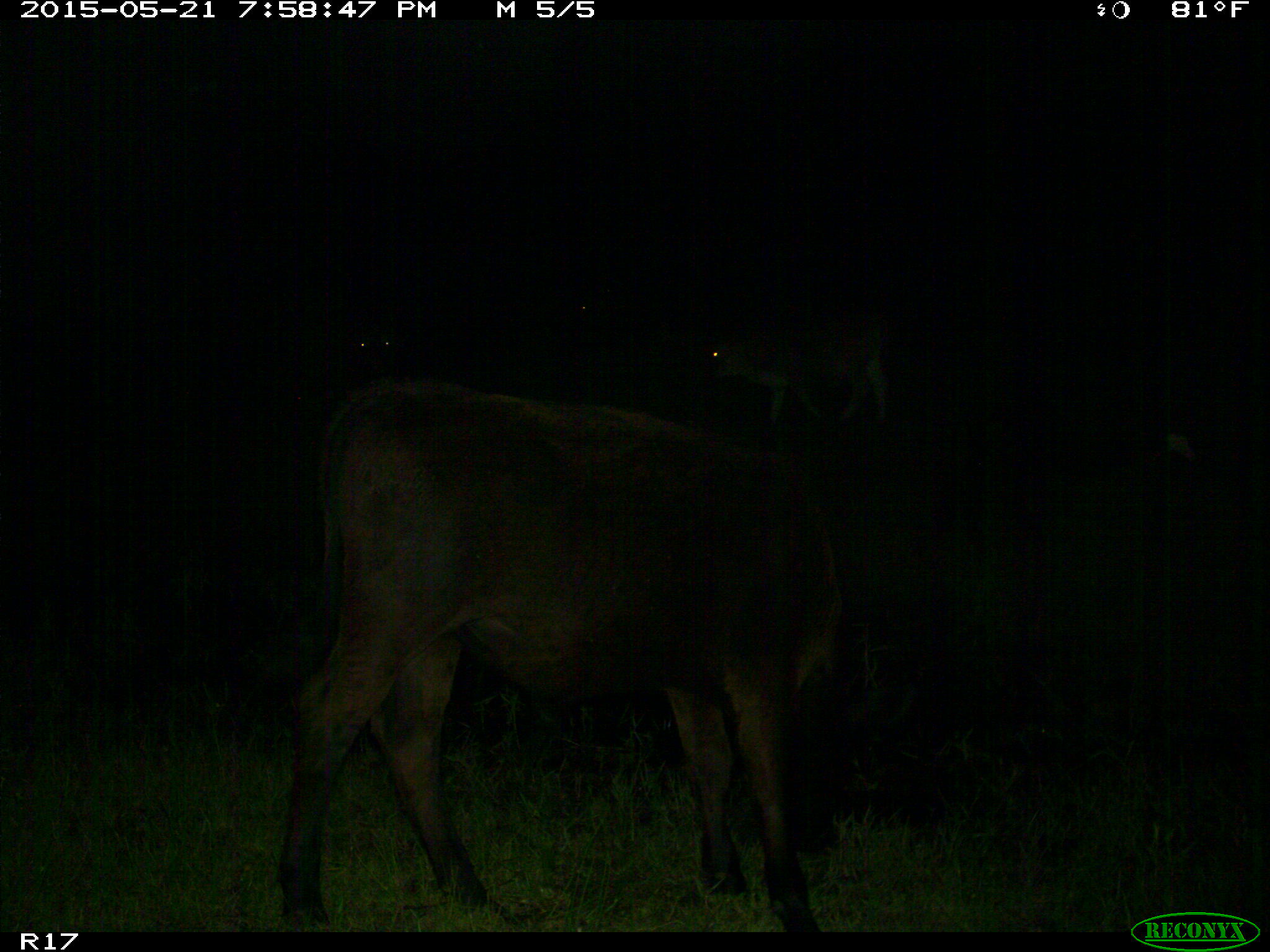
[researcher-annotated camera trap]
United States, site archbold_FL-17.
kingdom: Animalia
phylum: Chordata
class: Mammalia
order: Artiodactyla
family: Bovidae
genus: Bos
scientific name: Bos taurus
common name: domestic cow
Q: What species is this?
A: Bos taurus (domestic cow).